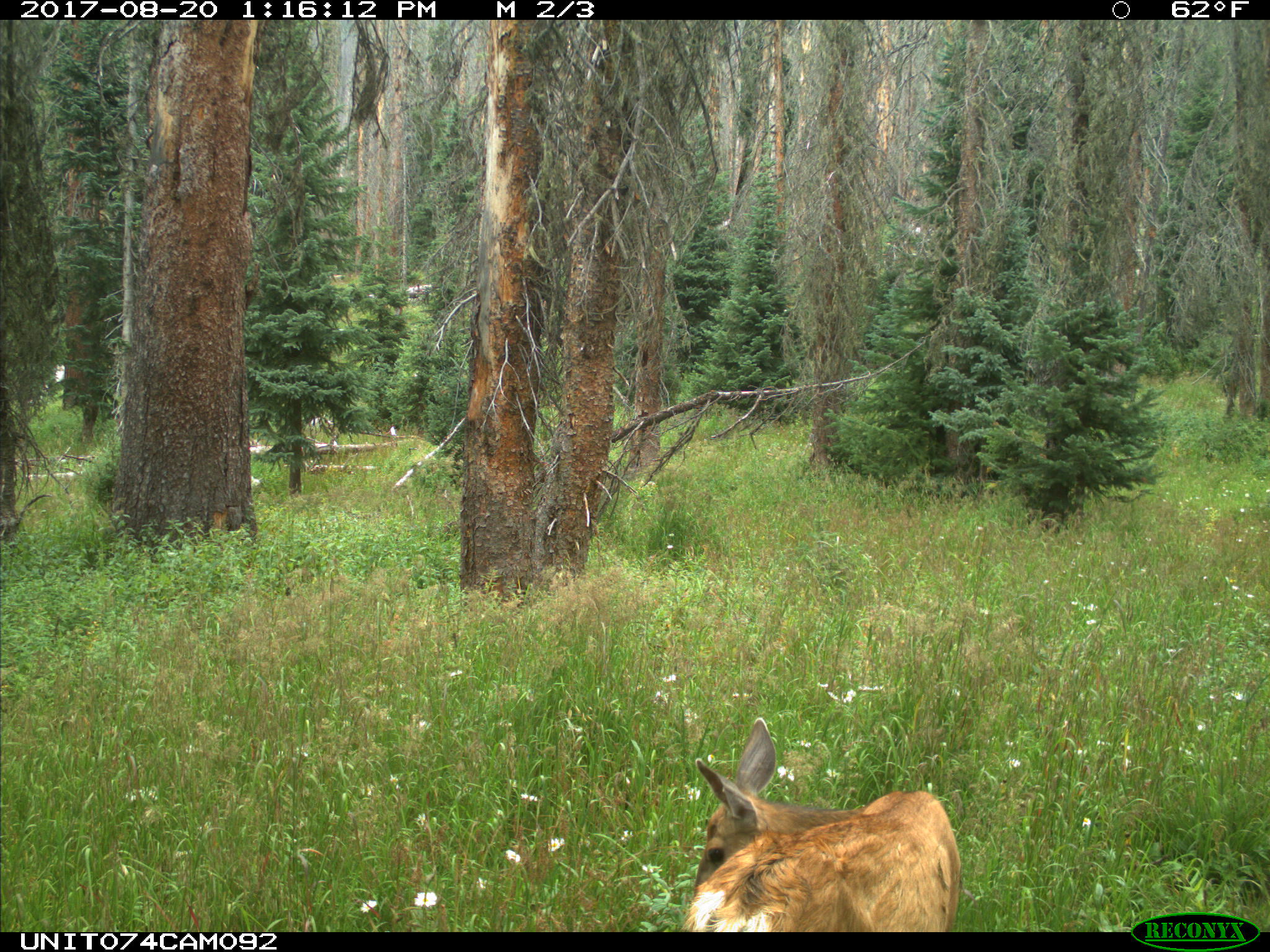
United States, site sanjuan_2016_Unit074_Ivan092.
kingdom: Animalia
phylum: Chordata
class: Mammalia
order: Artiodactyla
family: Cervidae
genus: Odocoileus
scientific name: Odocoileus hemionus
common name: mule deer